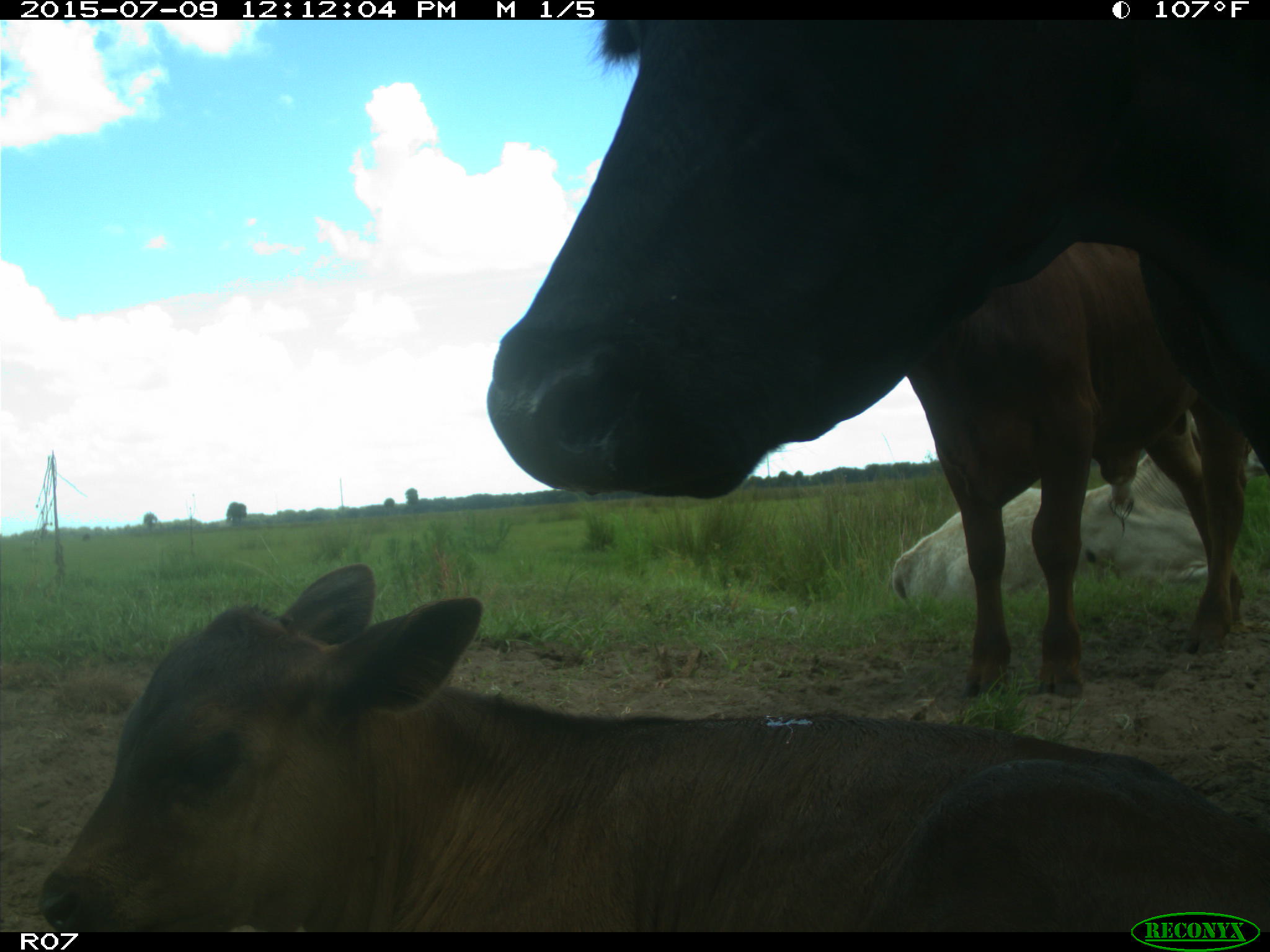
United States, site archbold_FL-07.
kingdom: Animalia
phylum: Chordata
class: Mammalia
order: Artiodactyla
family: Bovidae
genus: Bos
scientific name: Bos taurus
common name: domestic cow